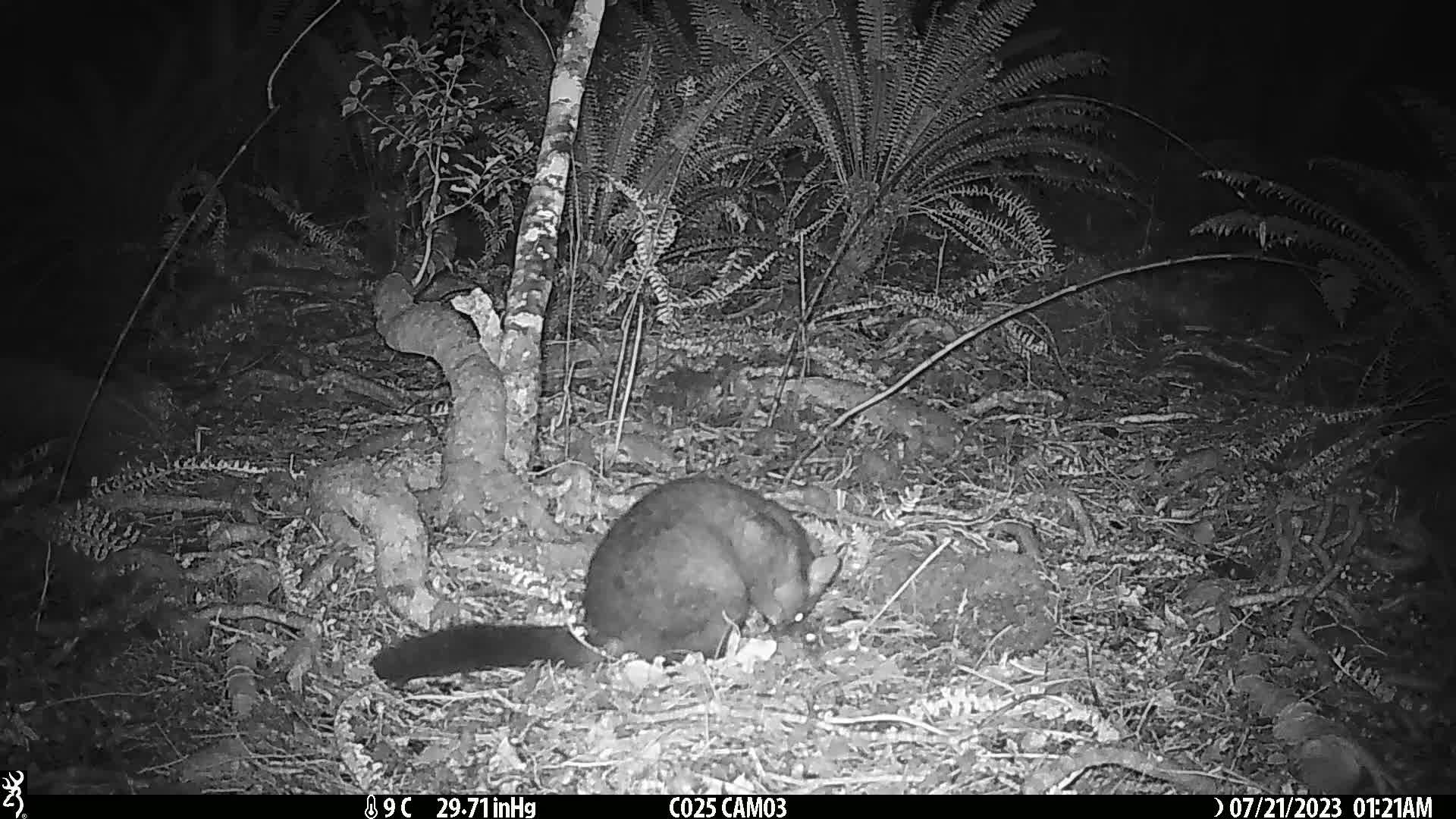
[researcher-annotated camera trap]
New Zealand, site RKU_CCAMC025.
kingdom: Animalia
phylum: Chordata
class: Mammalia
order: Diprotodontia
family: Phalangeridae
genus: Trichosurus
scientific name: Trichosurus vulpecula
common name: common brushtail possum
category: possum